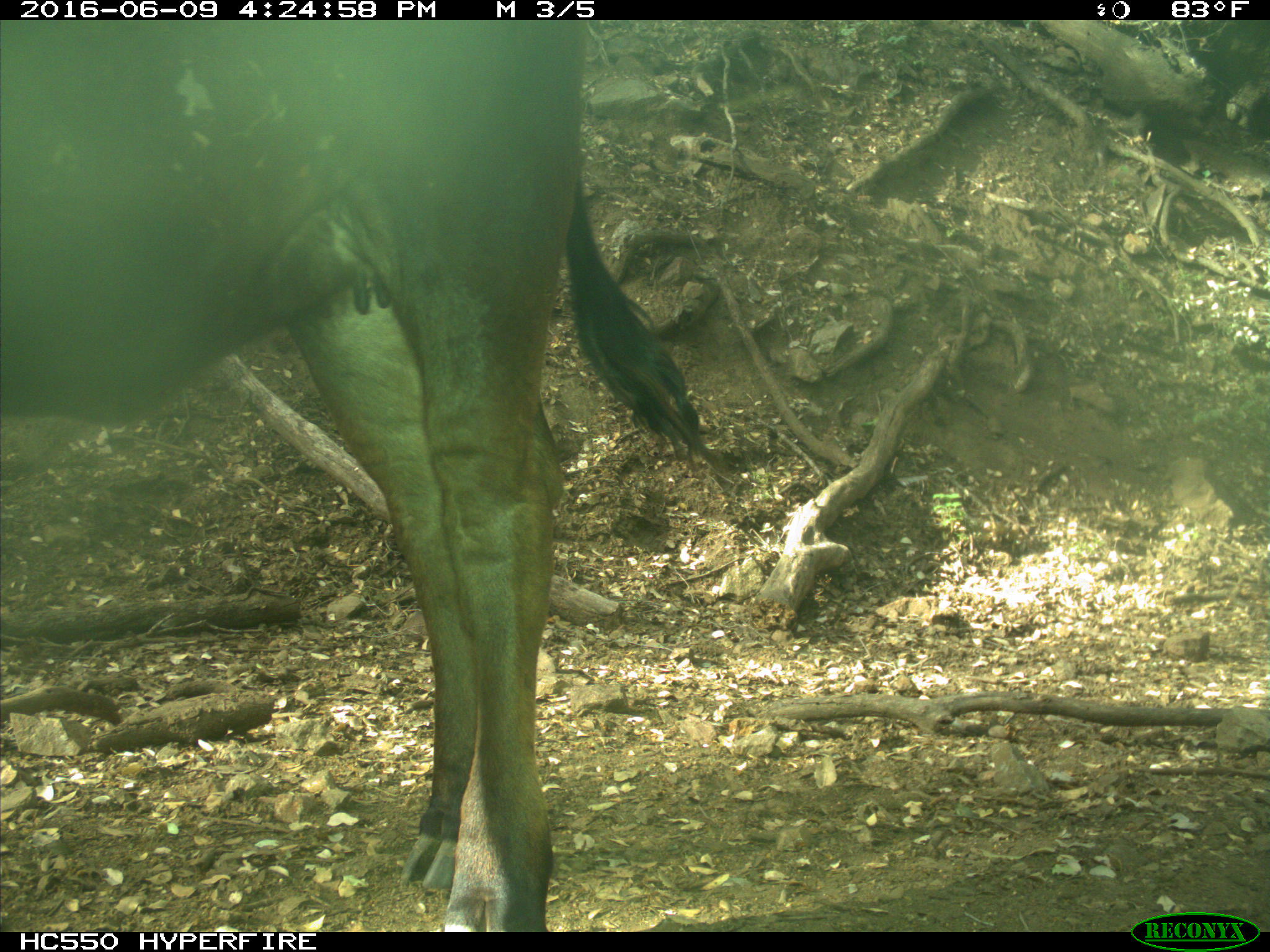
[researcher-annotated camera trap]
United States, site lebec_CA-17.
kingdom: Animalia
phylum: Chordata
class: Mammalia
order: Artiodactyla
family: Bovidae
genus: Bos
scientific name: Bos taurus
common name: domestic cow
Bos taurus (domestic cow).